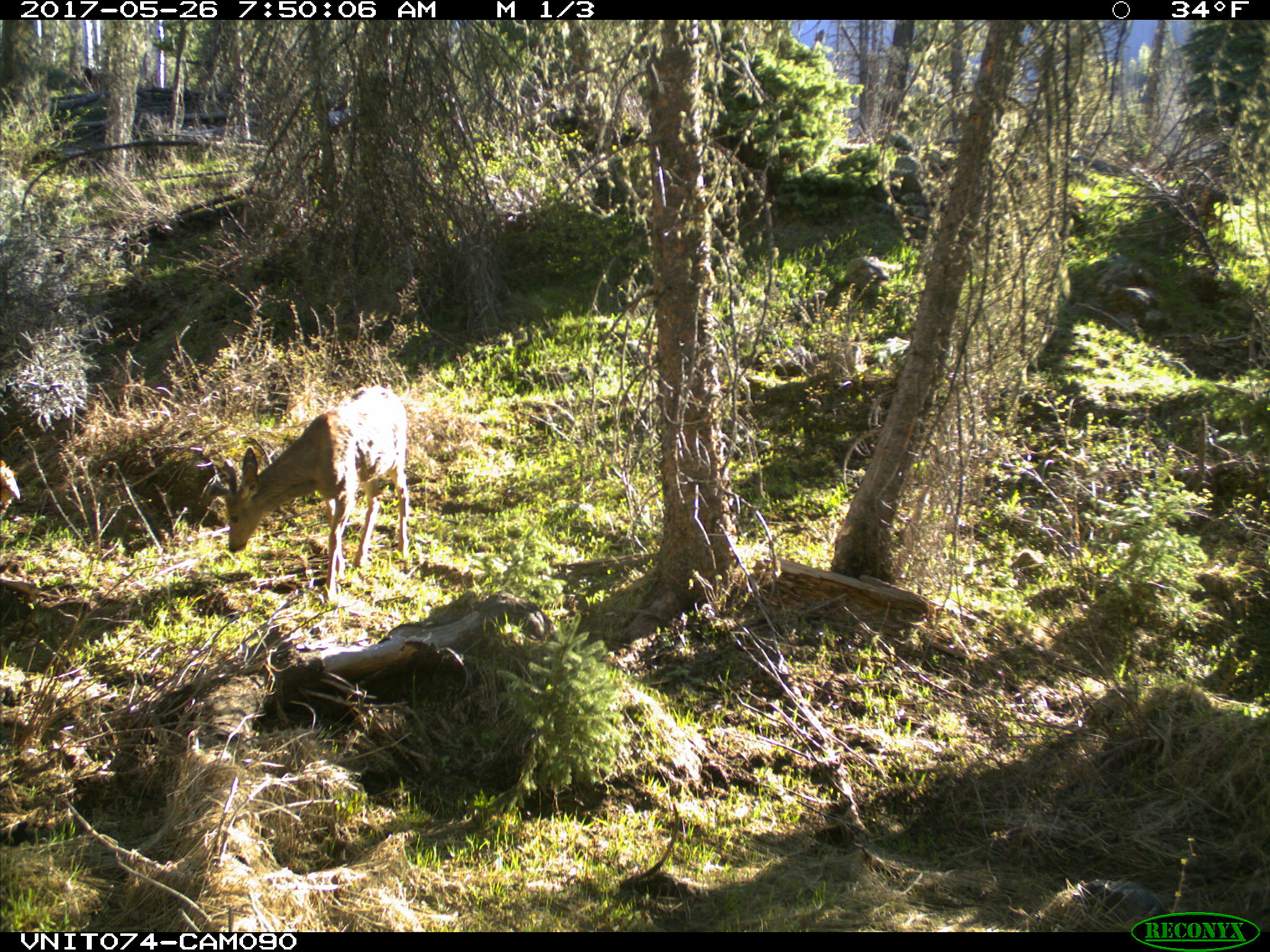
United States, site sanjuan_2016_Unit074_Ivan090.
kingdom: Animalia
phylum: Chordata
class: Mammalia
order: Artiodactyla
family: Cervidae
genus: Odocoileus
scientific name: Odocoileus hemionus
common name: mule deer